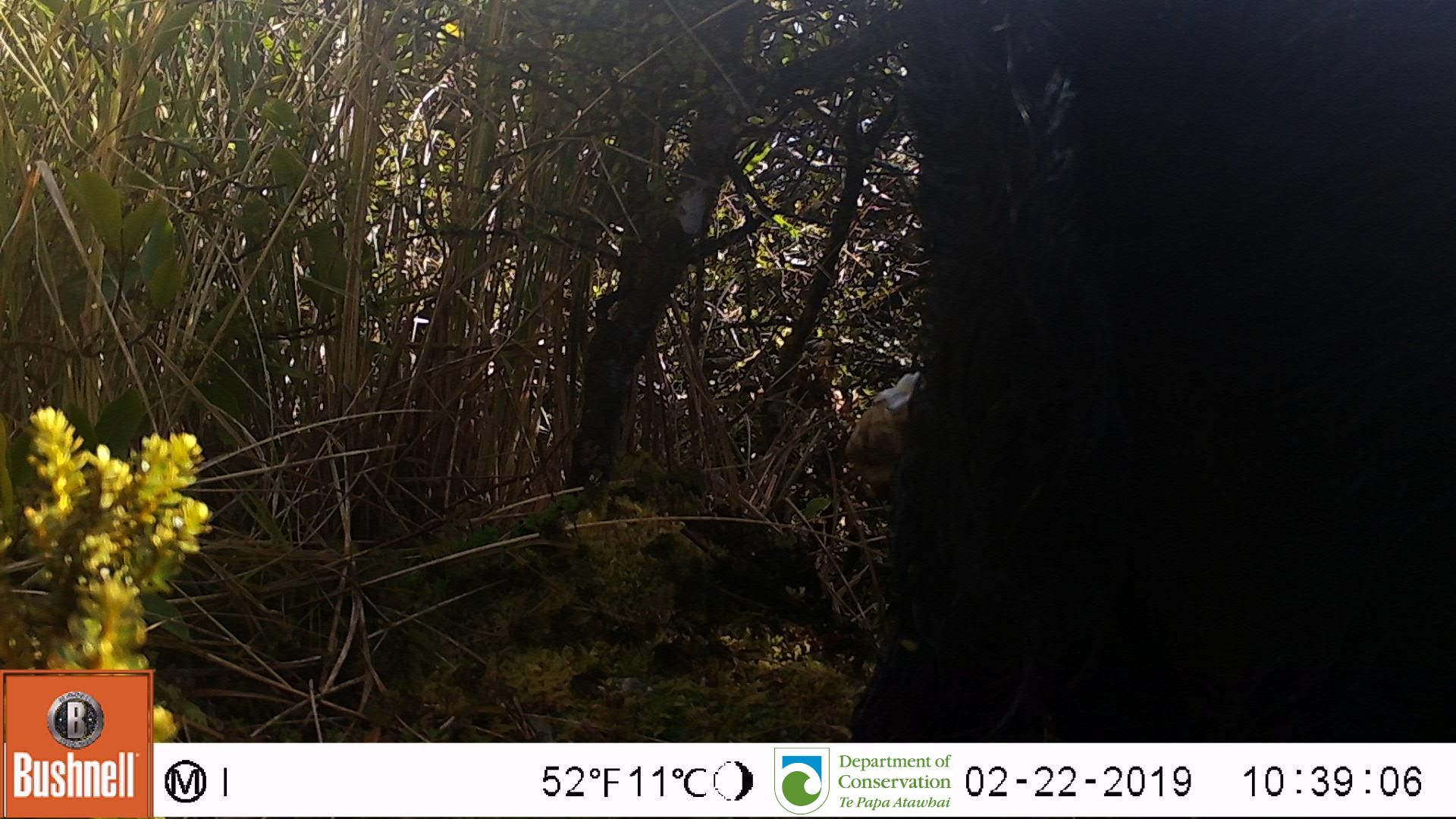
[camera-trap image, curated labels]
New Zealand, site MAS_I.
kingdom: Animalia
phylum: Chordata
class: Mammalia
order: Artiodactyla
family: Suidae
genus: Sus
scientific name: Sus scrofa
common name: pig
Pig (Sus scrofa).